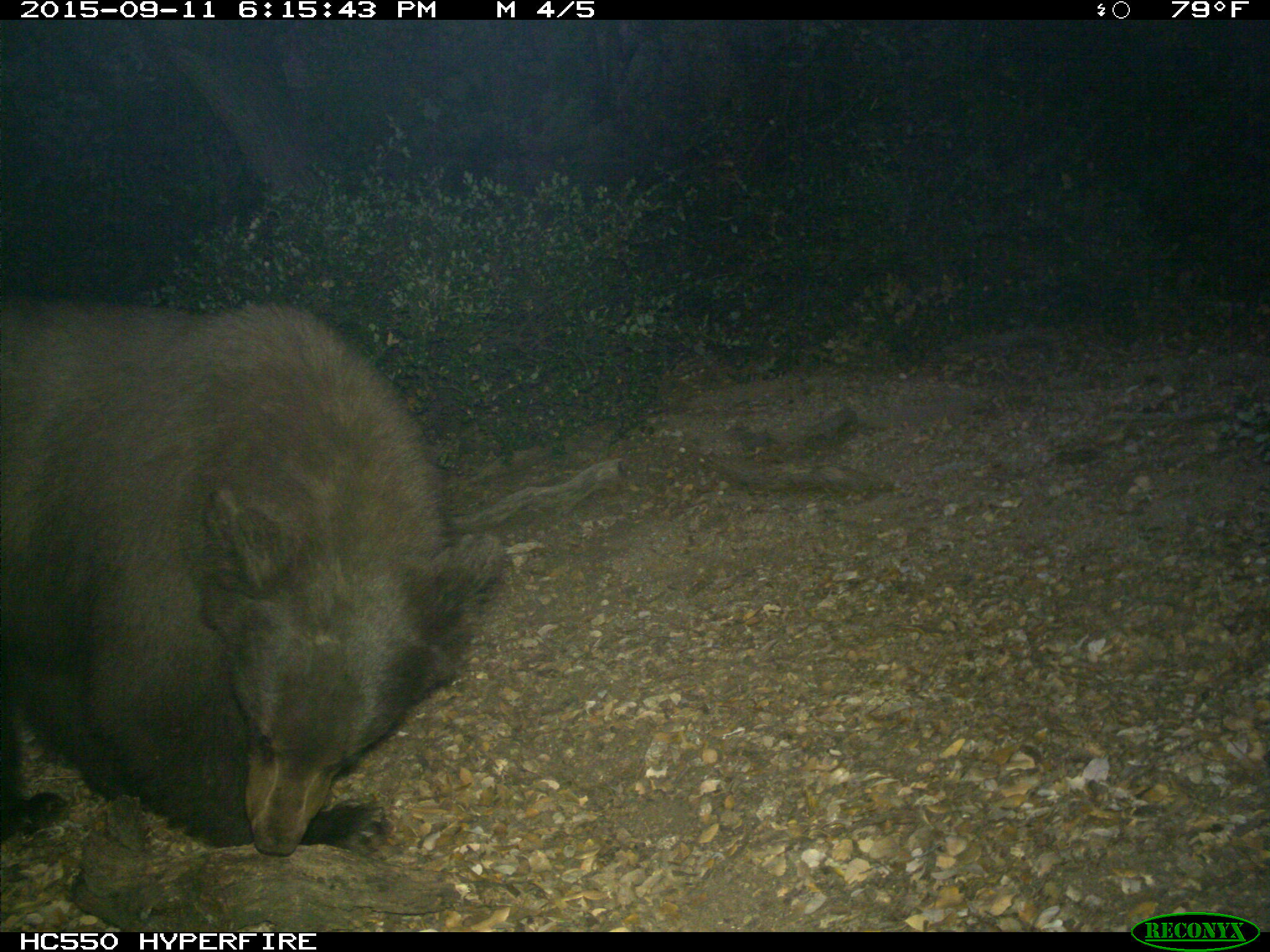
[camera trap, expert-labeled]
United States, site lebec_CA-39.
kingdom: Animalia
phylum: Chordata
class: Mammalia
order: Carnivora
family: Ursidae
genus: Ursus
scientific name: Ursus americanus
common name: american black bear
Ursus americanus (american black bear).